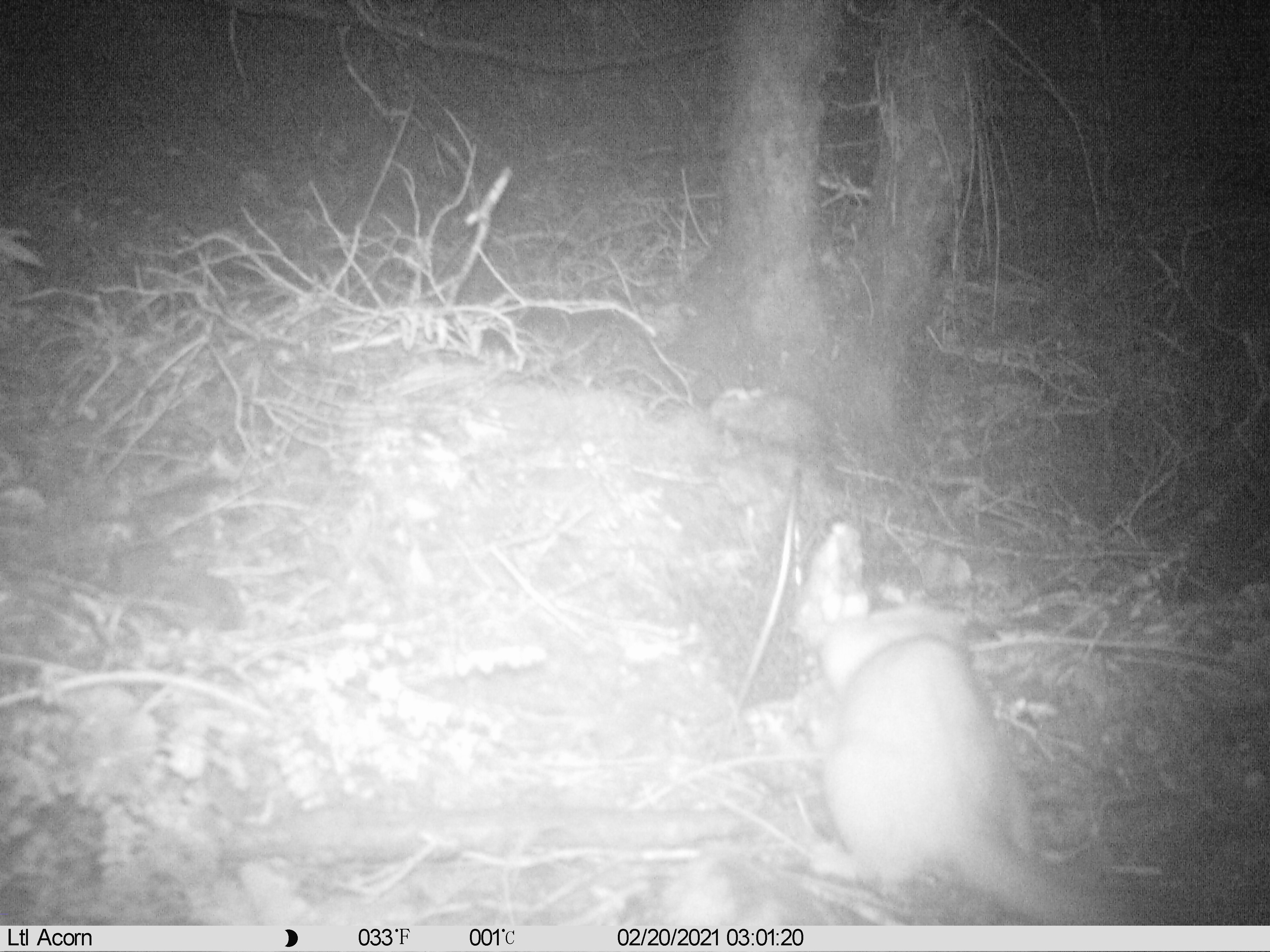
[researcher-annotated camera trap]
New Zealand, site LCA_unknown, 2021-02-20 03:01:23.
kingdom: Animalia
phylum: Chordata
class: Mammalia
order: Carnivora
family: Mustelidae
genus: Mustela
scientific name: Mustela erminea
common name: stoat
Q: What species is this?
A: Stoat (Mustela erminea).